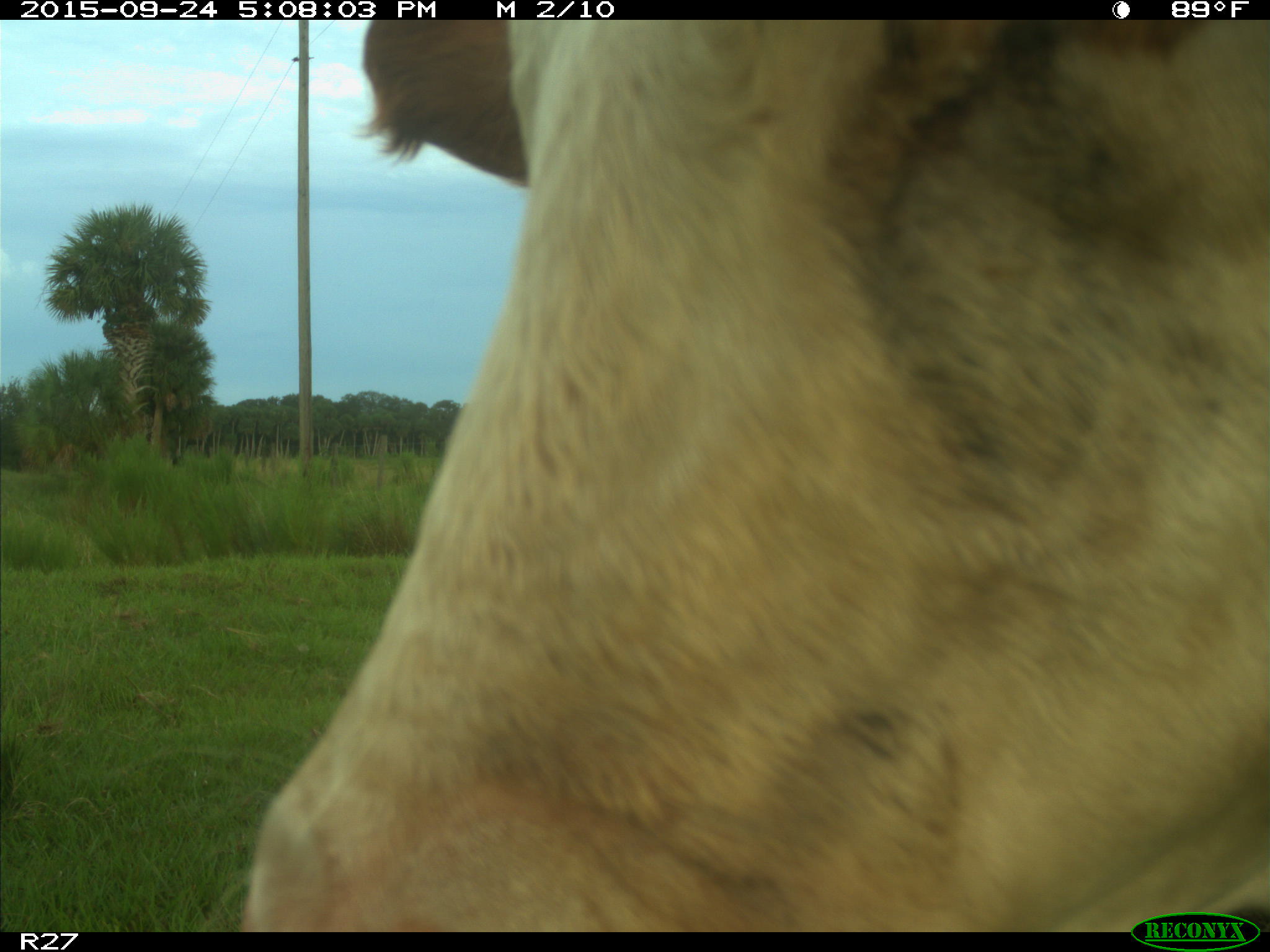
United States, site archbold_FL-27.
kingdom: Animalia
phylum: Chordata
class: Mammalia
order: Artiodactyla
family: Bovidae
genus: Bos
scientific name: Bos taurus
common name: domestic cow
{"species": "Bos taurus (domestic cow)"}